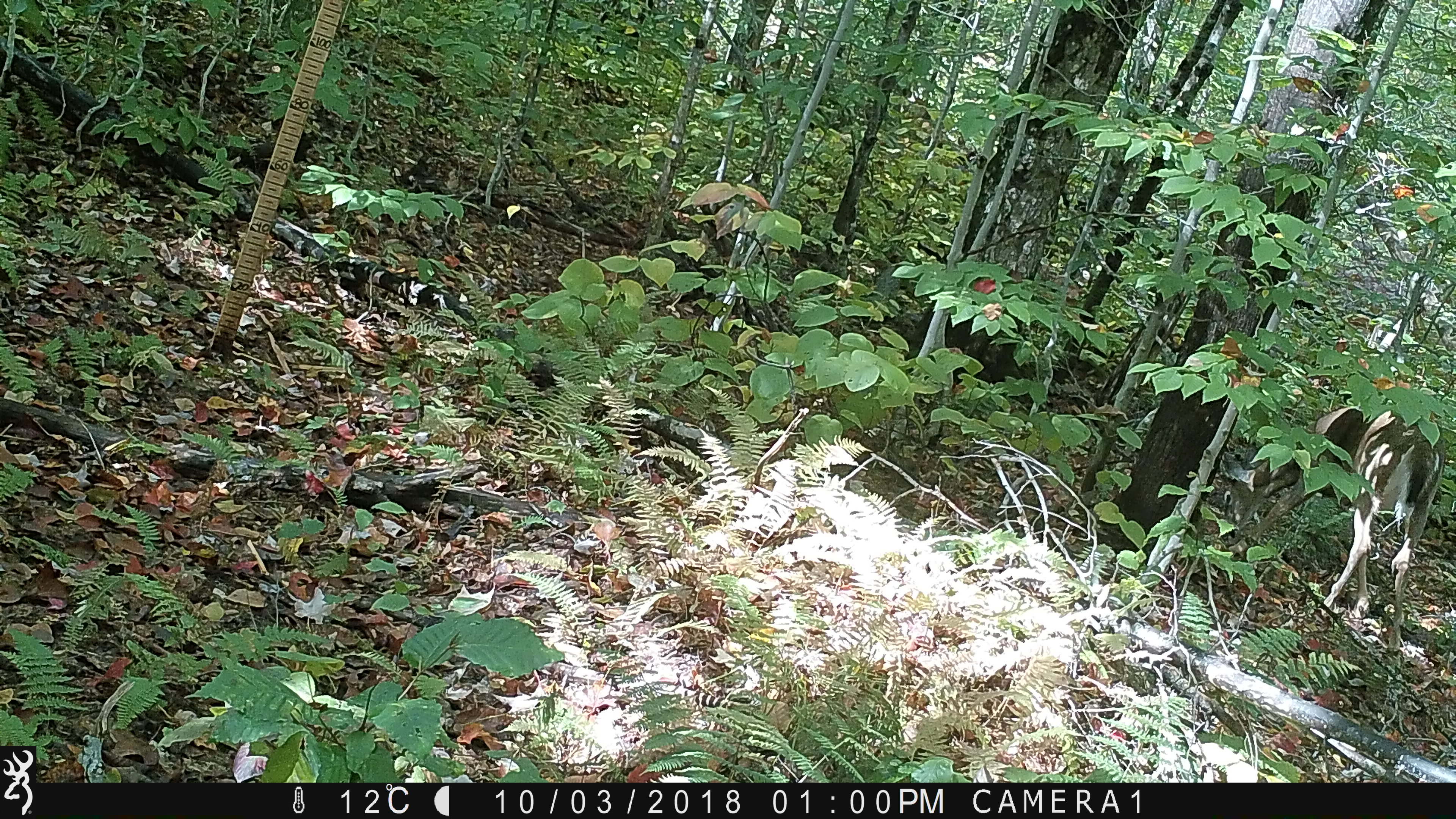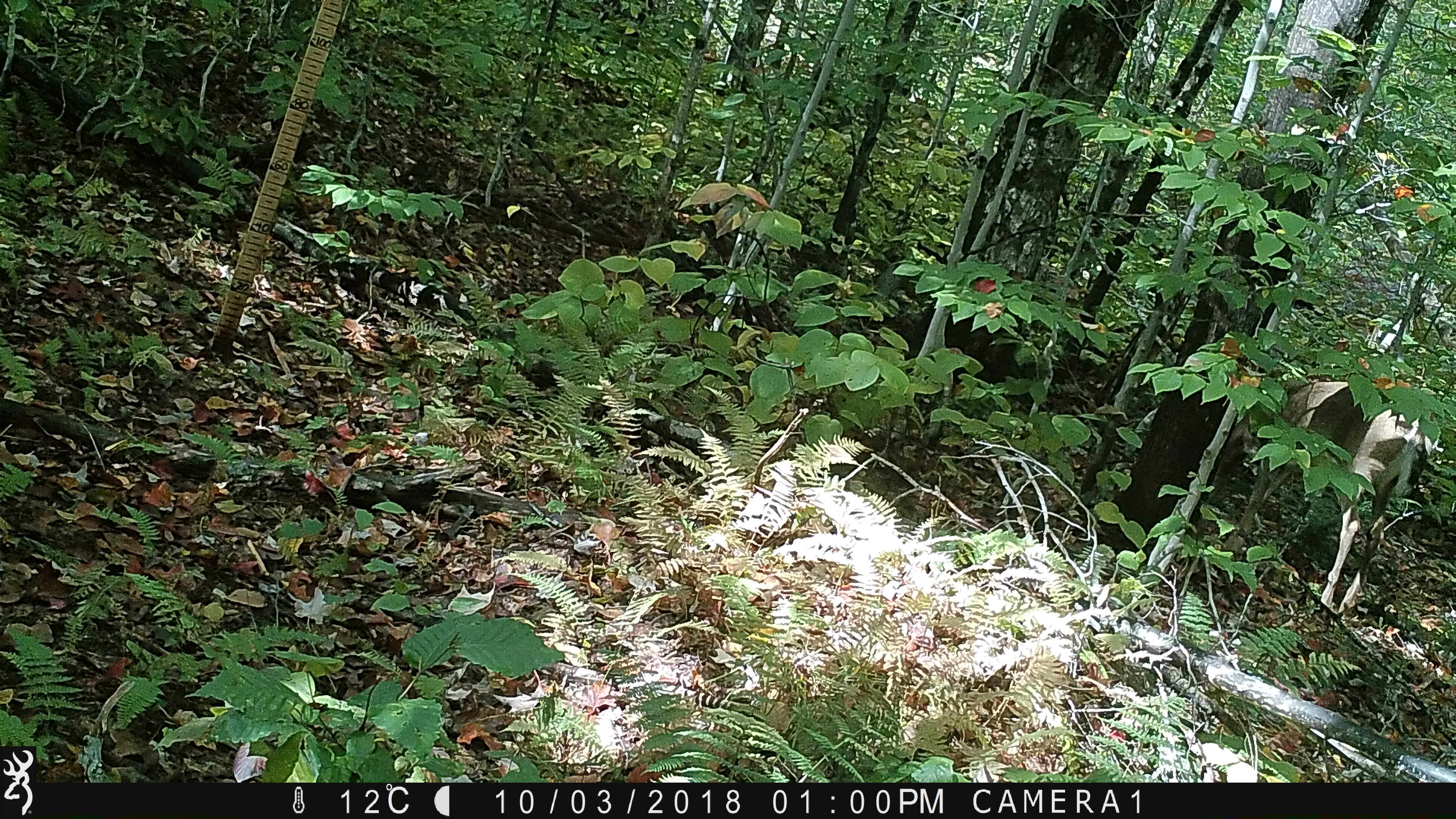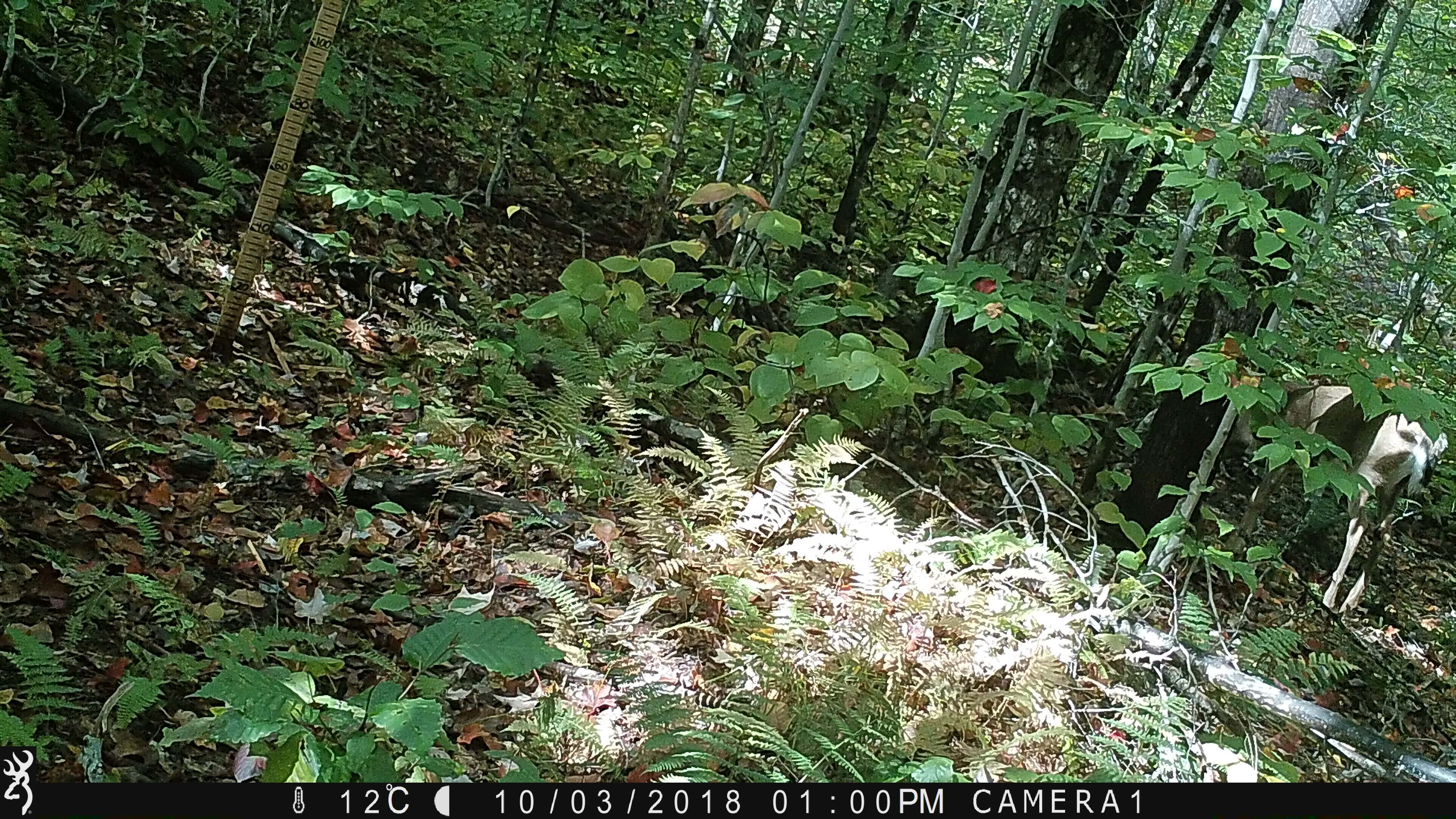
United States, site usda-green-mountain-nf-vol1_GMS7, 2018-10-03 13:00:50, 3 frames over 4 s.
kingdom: Animalia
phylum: Chordata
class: Mammalia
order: Artiodactyla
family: Cervidae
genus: Odocoileus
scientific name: Odocoileus virginianus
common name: white-tailed deer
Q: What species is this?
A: White-tailed deer (Odocoileus virginianus).